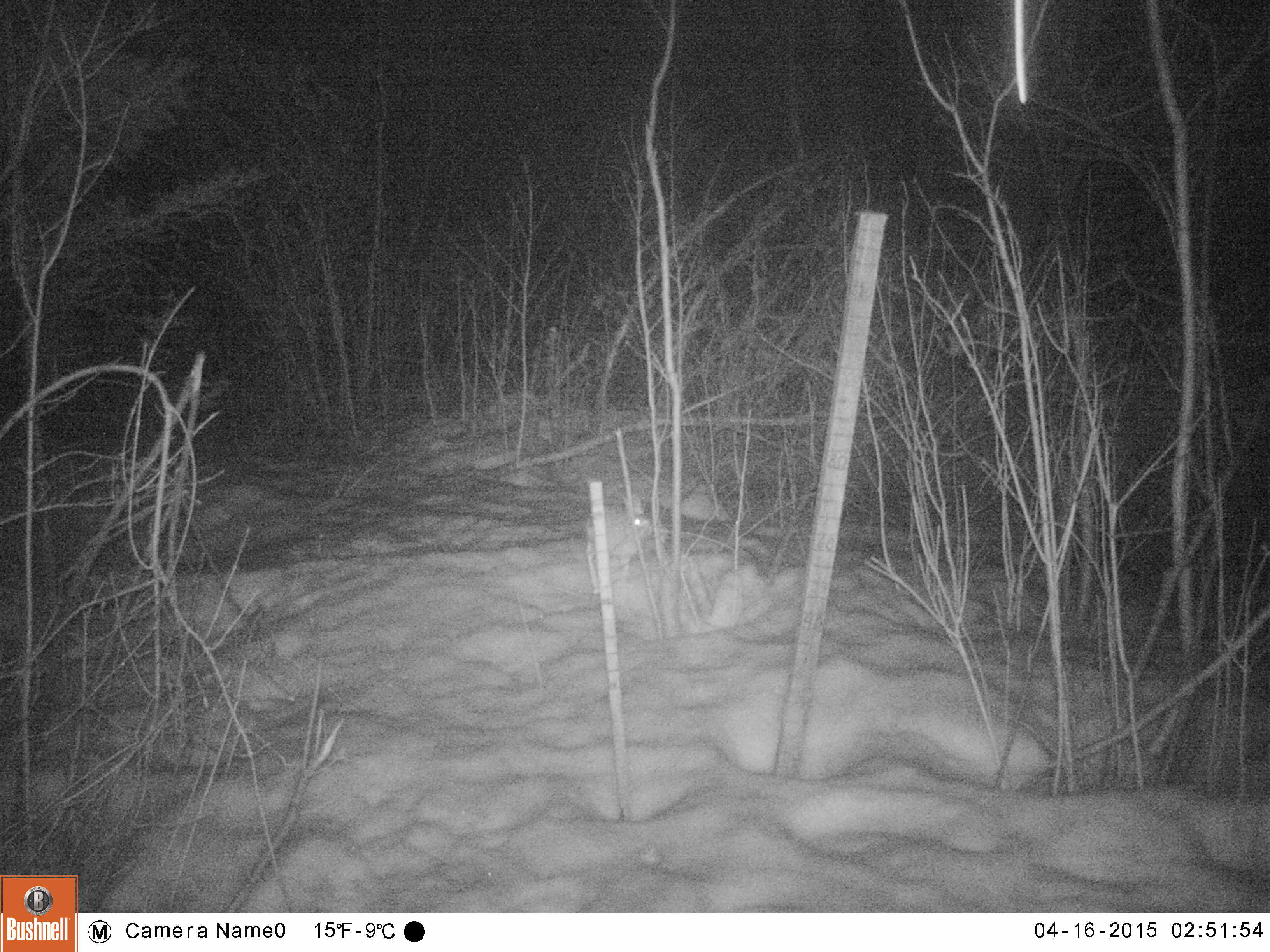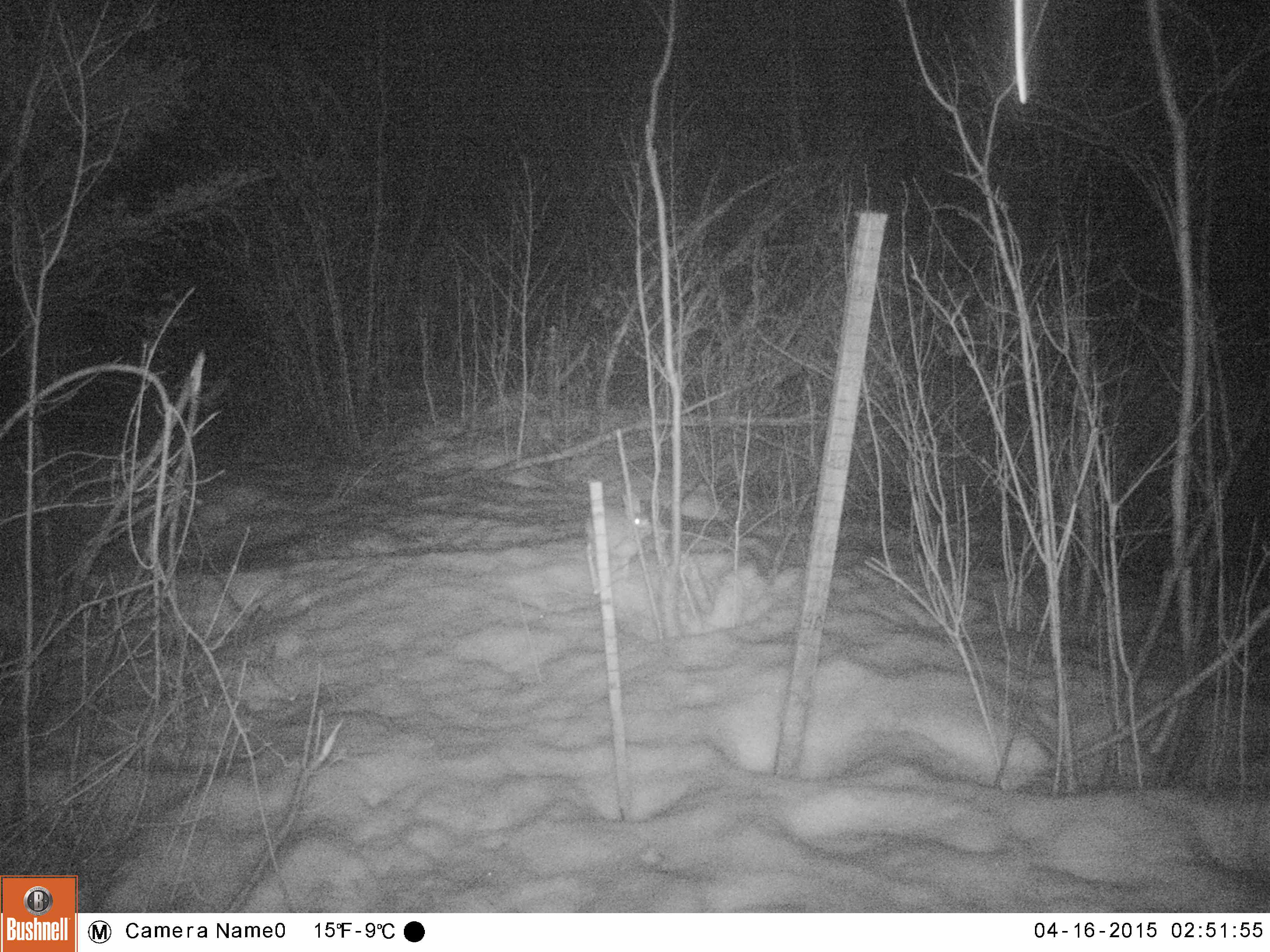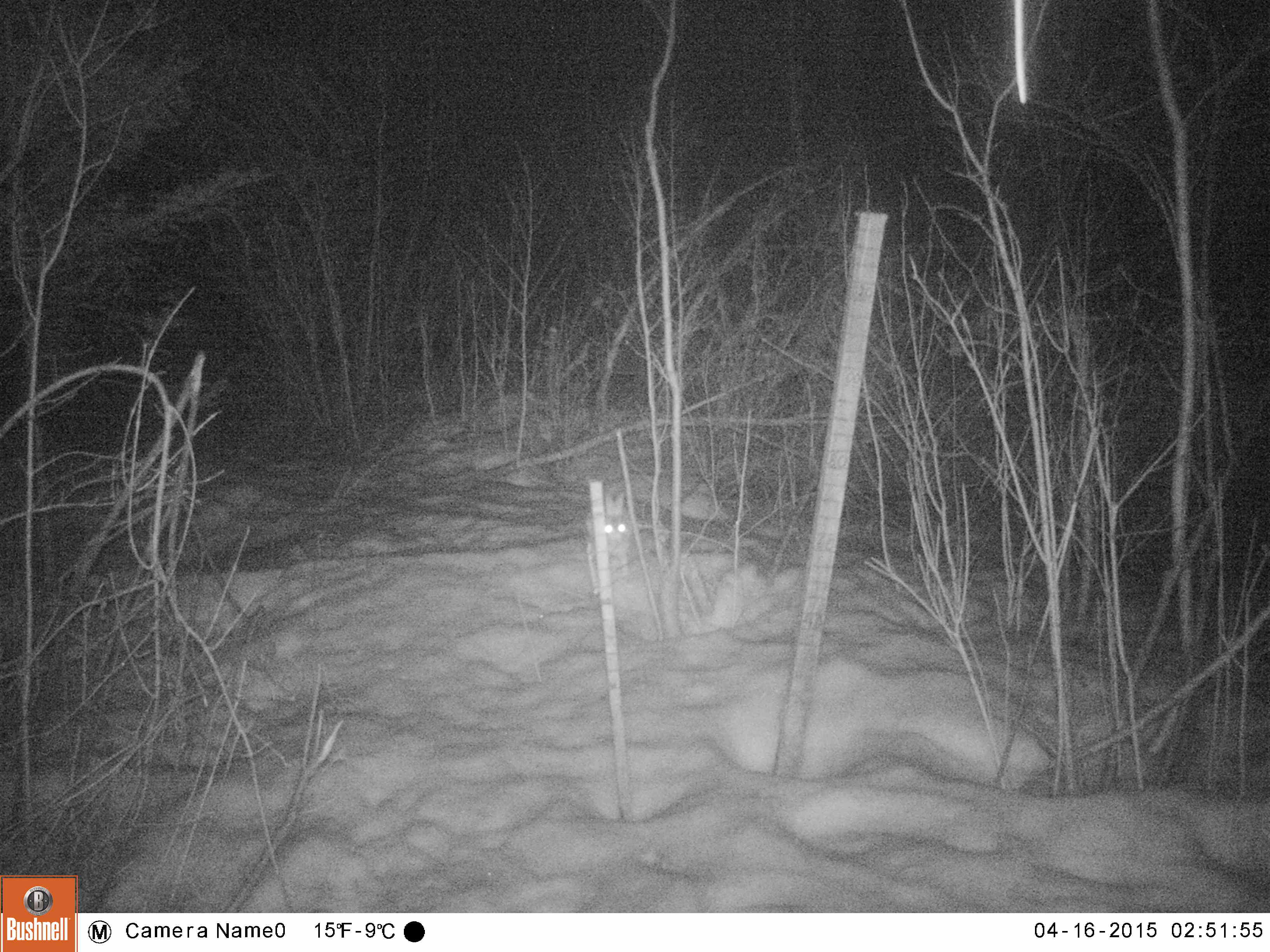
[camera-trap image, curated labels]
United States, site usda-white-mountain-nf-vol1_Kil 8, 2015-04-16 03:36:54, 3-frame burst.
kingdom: Animalia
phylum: Chordata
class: Mammalia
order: Lagomorpha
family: Leporidae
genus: Lepus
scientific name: Lepus americanus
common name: snowshoe hare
Snowshoe hare (Lepus americanus).